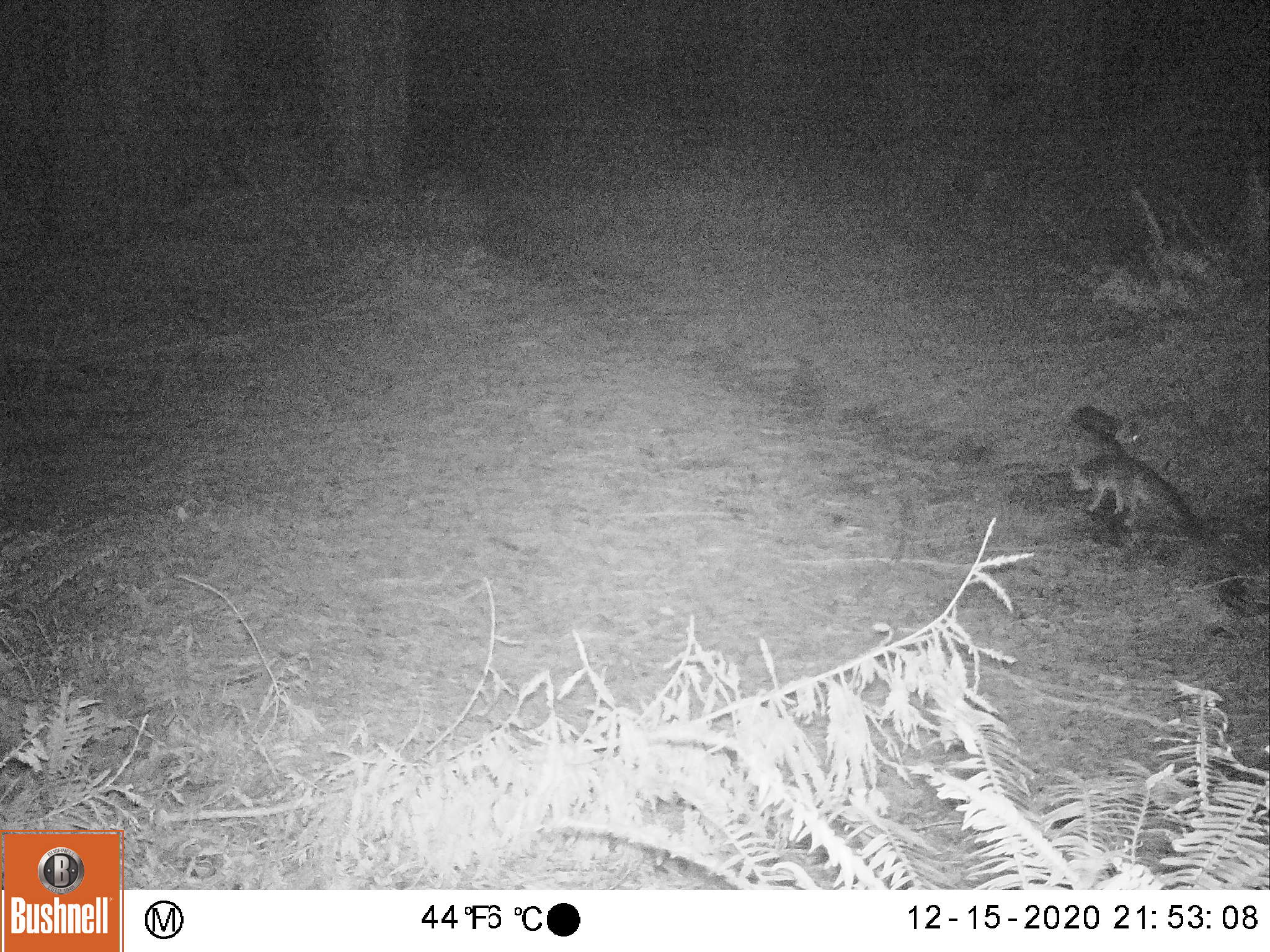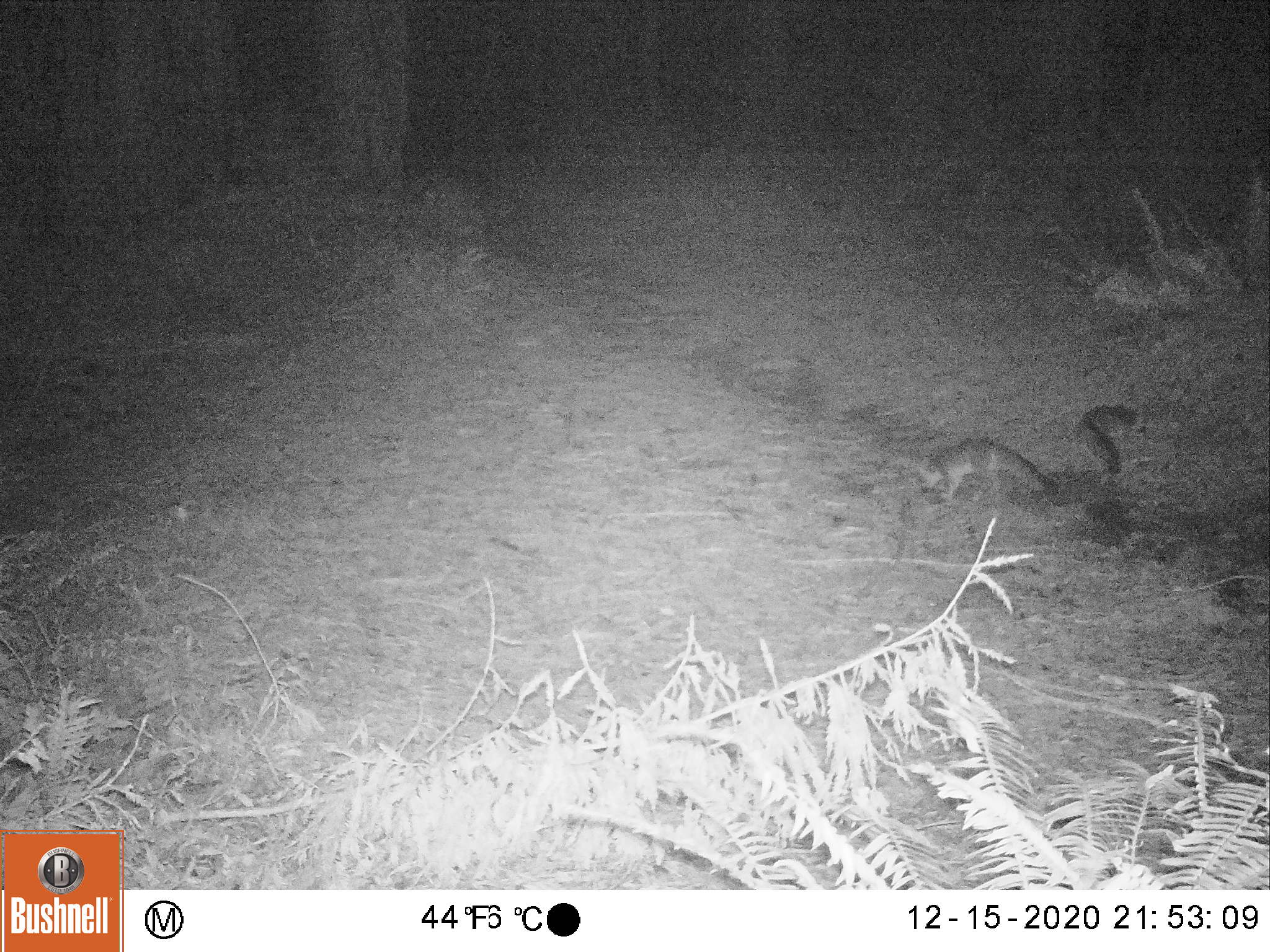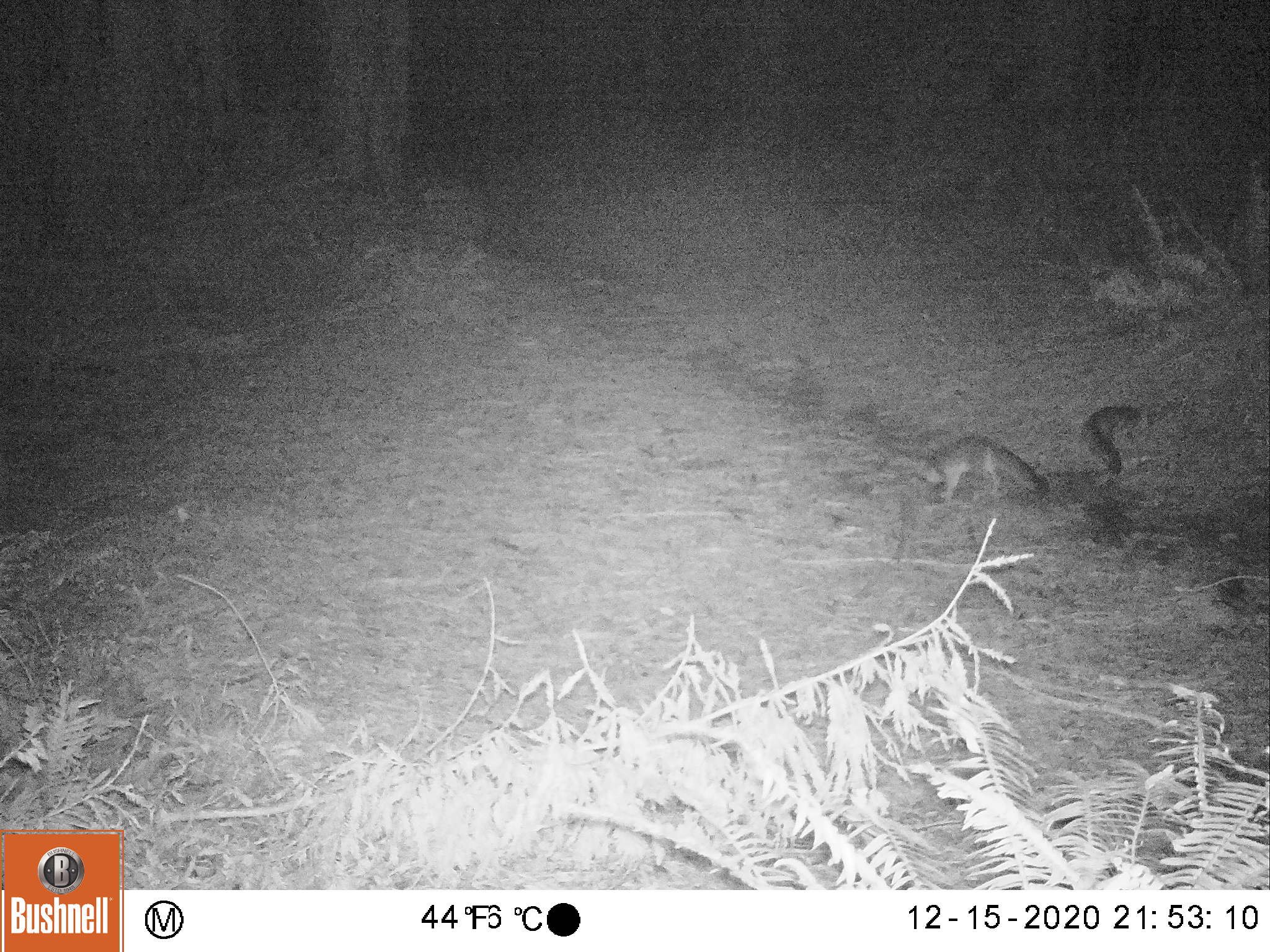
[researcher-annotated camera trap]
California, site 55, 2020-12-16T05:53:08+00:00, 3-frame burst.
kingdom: Animalia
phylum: Chordata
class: Aves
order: Piciformes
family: Picidae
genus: Melanerpes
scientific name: Melanerpes formicivorus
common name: acorn woodpecker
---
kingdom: Animalia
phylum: Chordata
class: Mammalia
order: Carnivora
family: Canidae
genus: Urocyon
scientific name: Urocyon cinereoargenteus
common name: gray fox